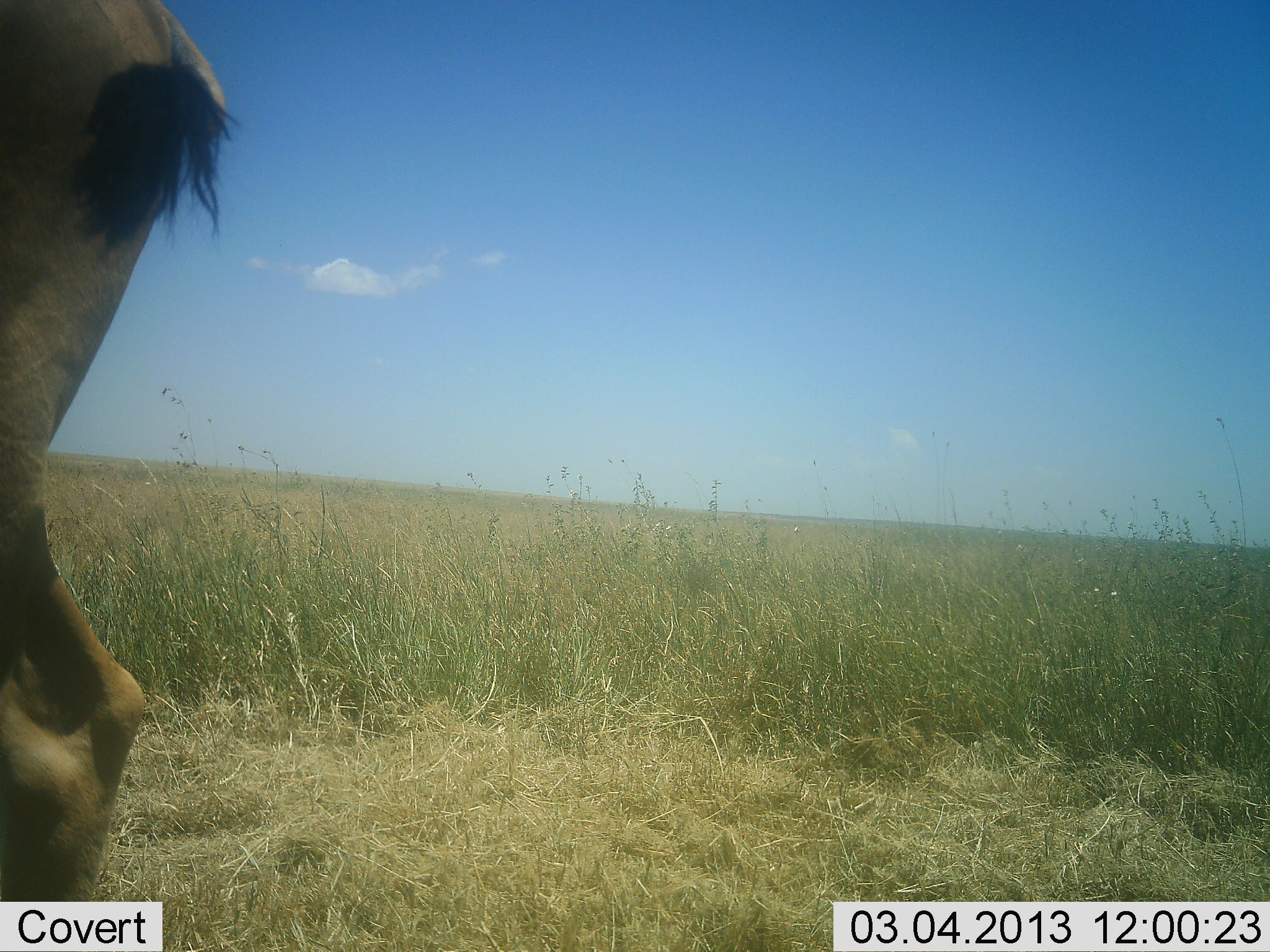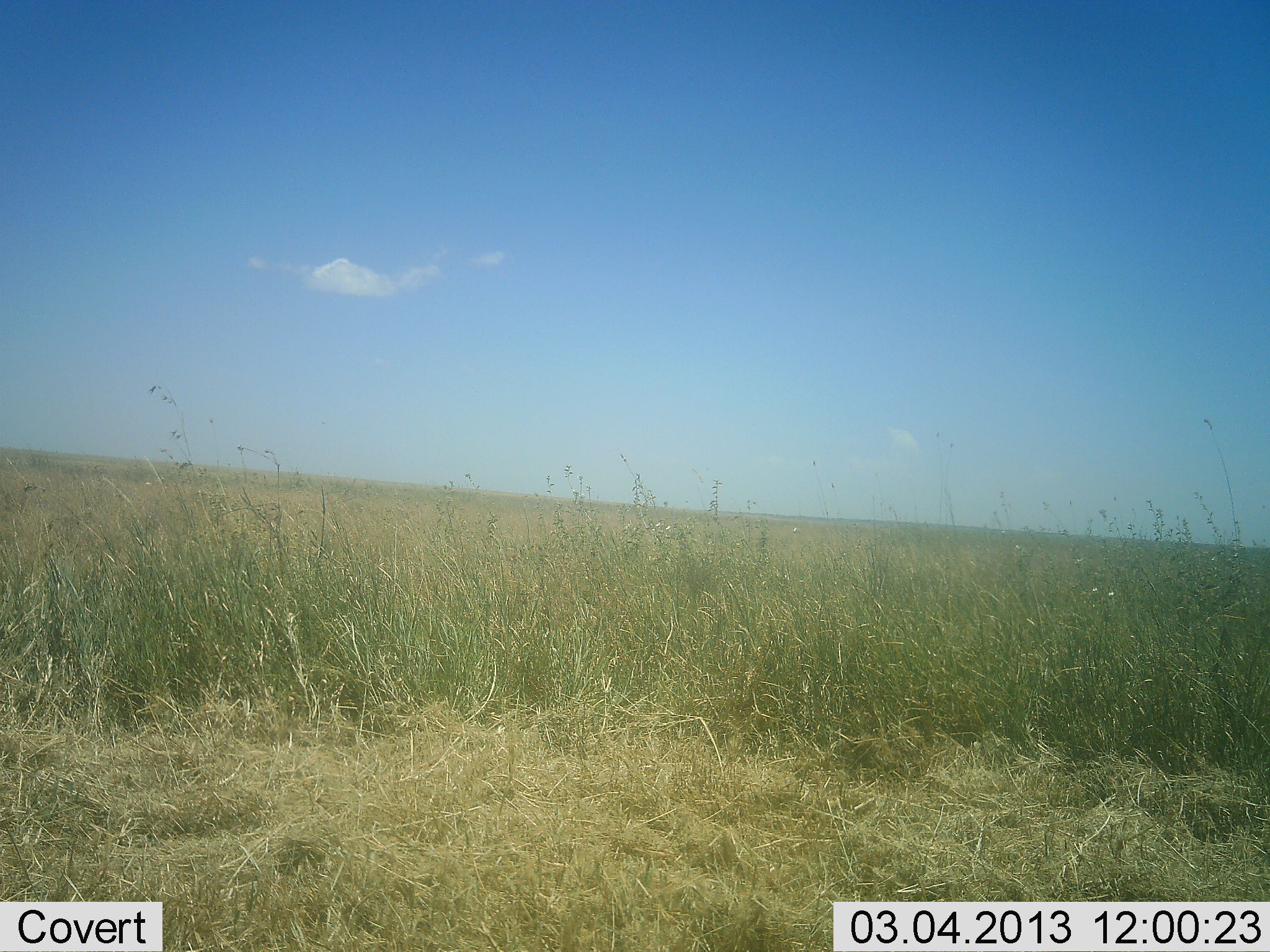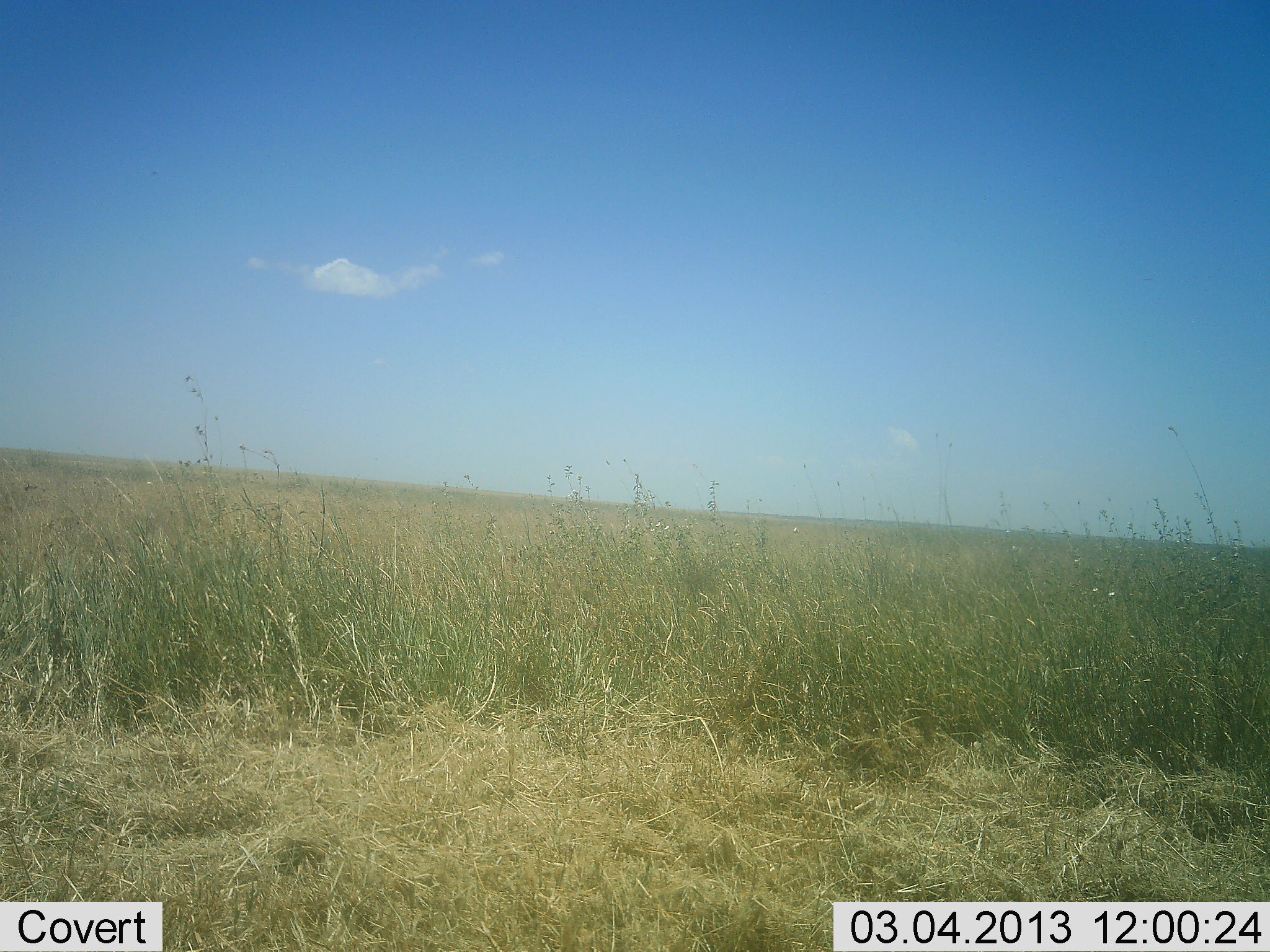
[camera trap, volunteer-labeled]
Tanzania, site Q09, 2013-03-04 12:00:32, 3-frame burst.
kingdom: Animalia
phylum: Chordata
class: Mammalia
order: Artiodactyla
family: Bovidae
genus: Tragelaphus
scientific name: Tragelaphus oryx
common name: eland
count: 1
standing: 50%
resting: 0%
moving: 50%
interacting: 0%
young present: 0%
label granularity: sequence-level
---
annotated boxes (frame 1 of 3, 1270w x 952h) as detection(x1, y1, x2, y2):
animal: detection(0, 1, 243, 900)